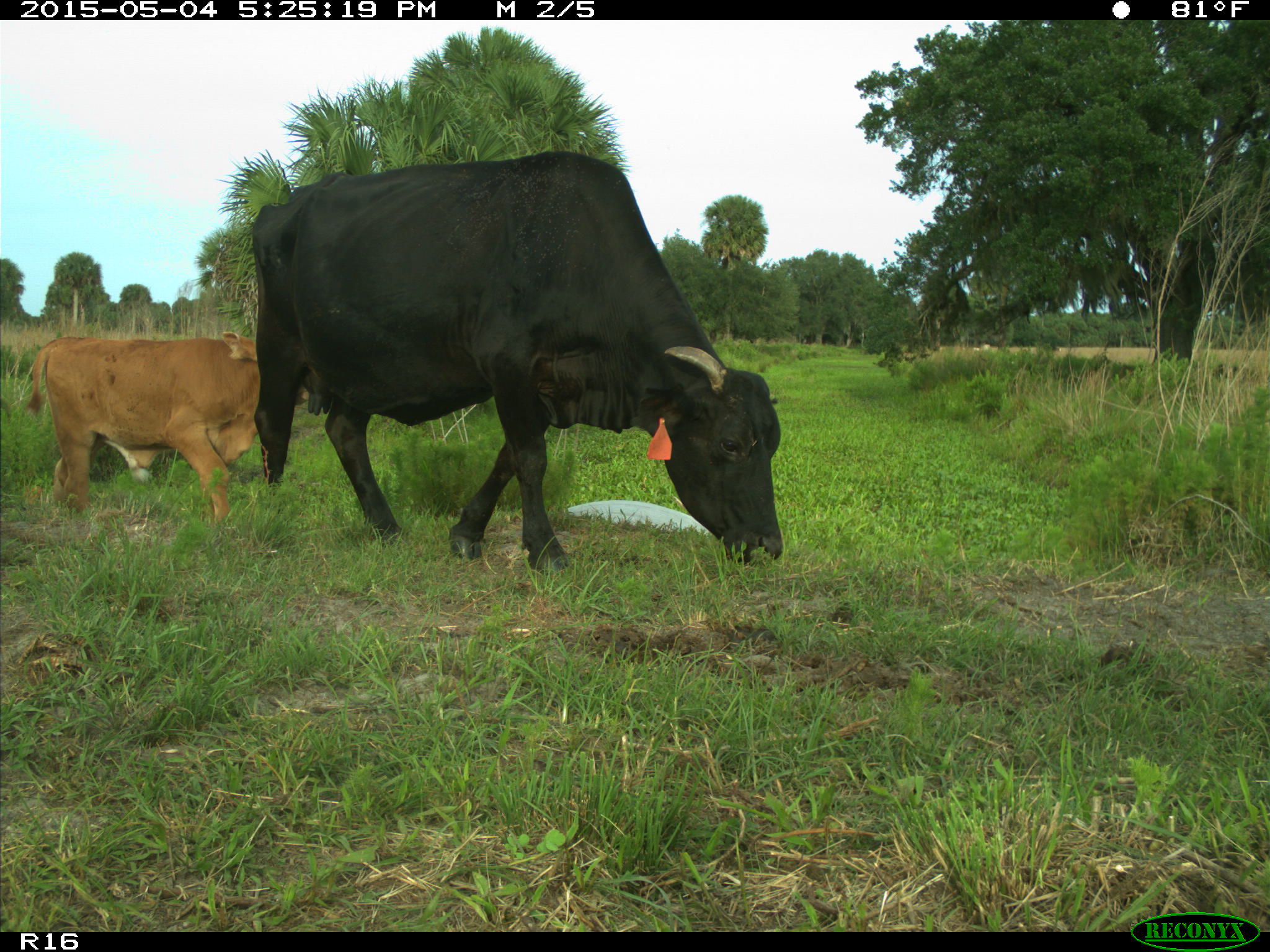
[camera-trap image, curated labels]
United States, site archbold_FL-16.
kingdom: Animalia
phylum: Chordata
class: Mammalia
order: Artiodactyla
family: Bovidae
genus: Bos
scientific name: Bos taurus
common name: domestic cow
Bos taurus (domestic cow).